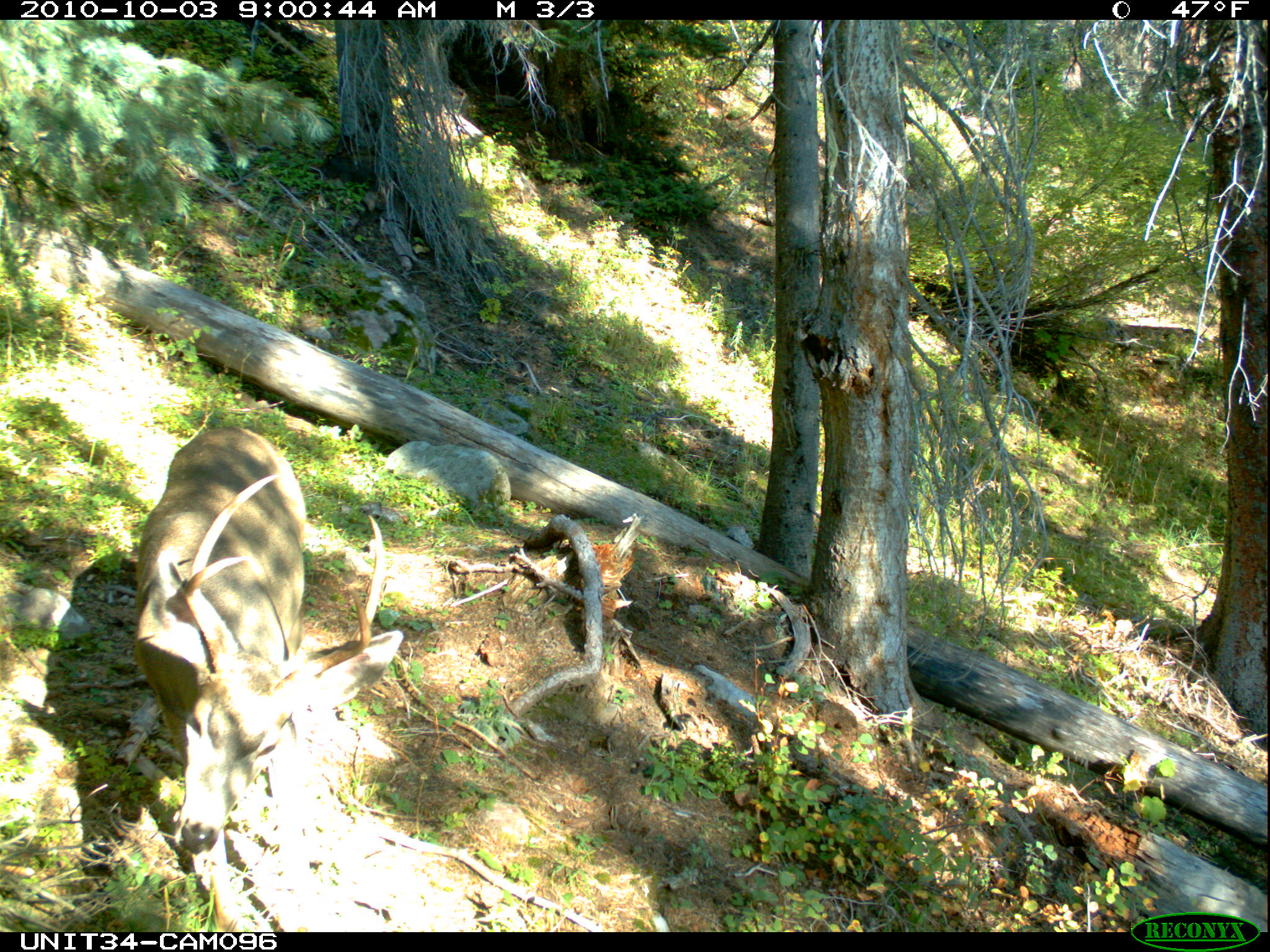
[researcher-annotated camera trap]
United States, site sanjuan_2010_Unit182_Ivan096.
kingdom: Animalia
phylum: Chordata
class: Mammalia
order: Artiodactyla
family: Cervidae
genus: Odocoileus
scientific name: Odocoileus hemionus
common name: mule deer